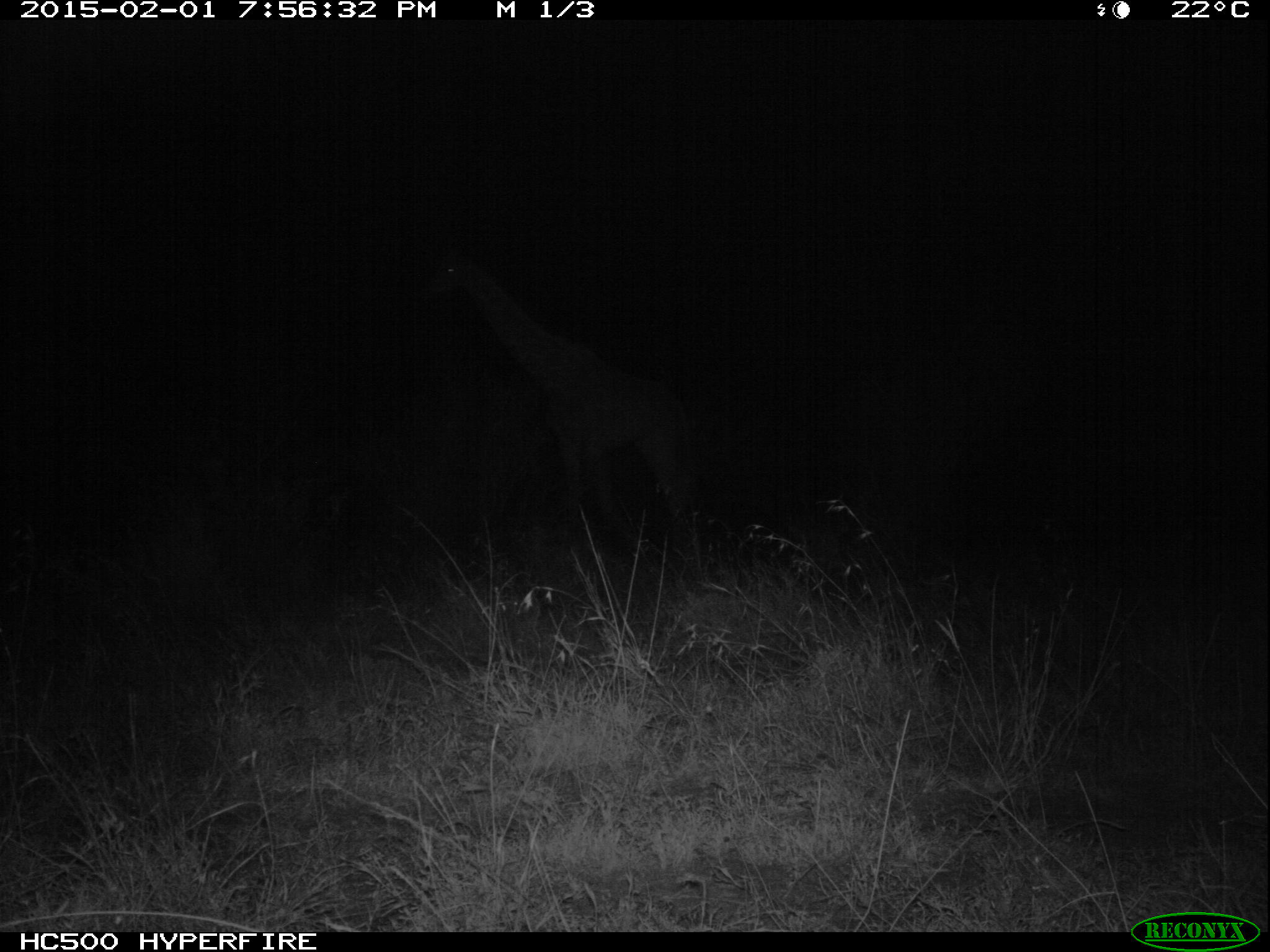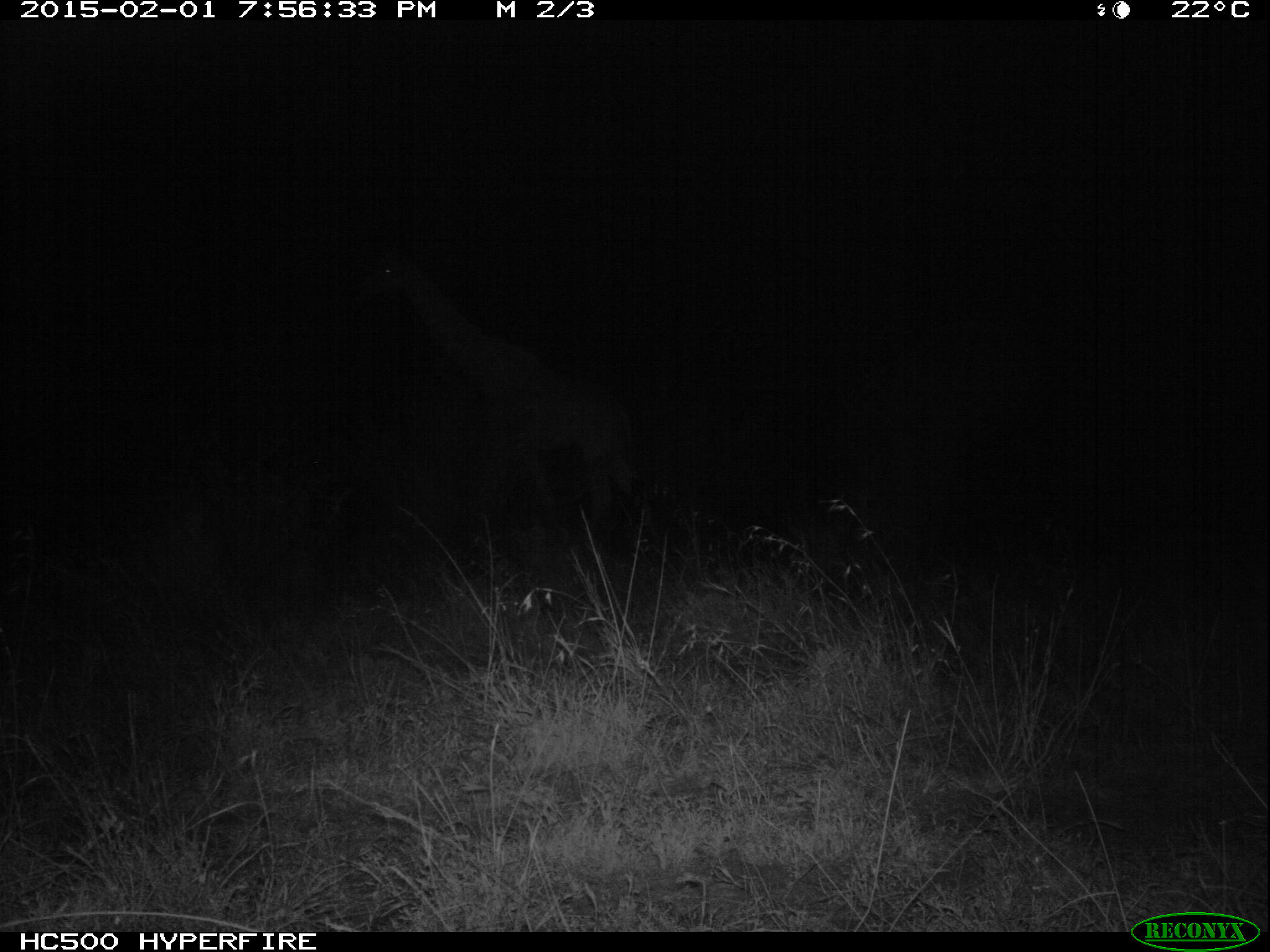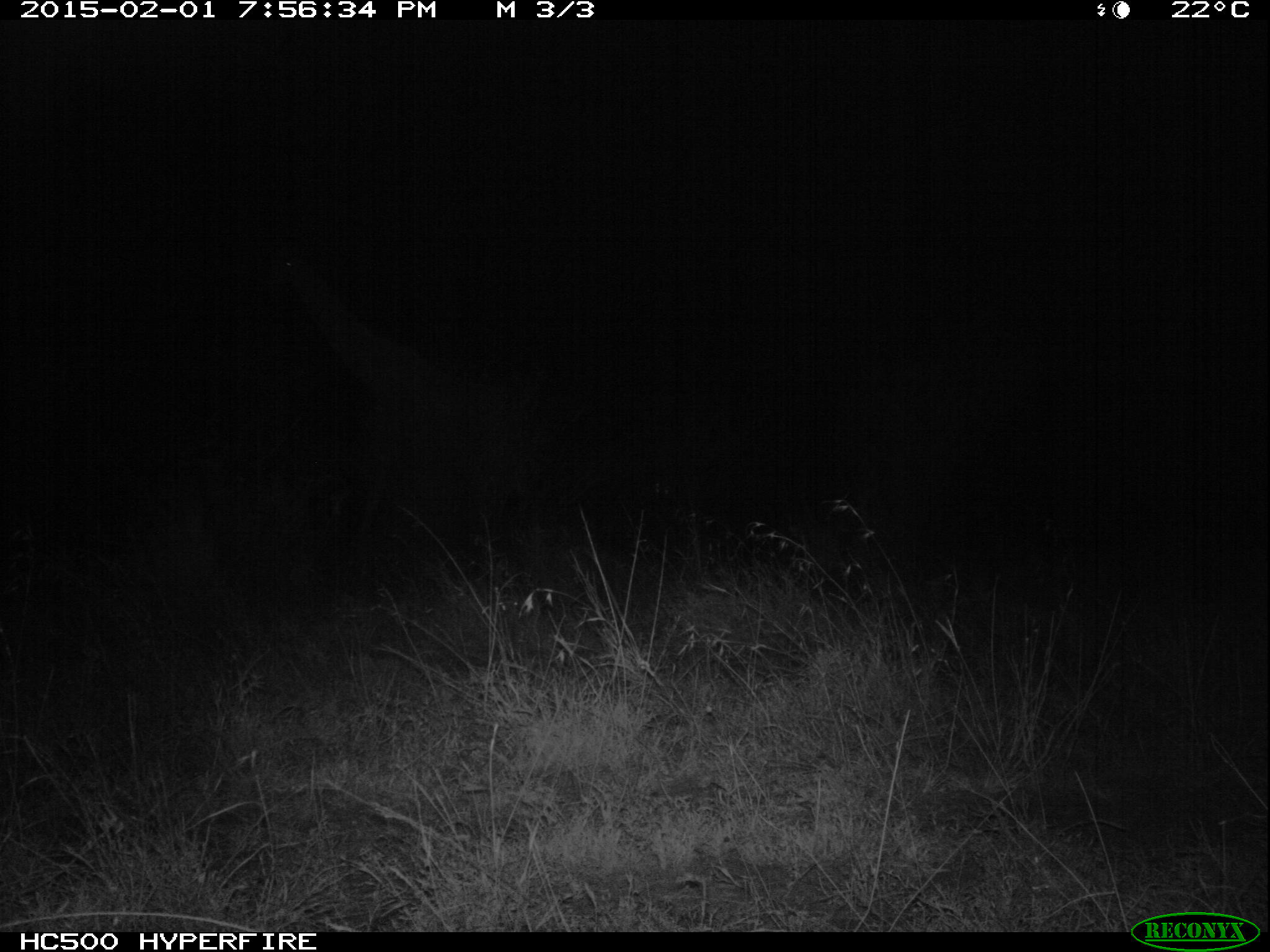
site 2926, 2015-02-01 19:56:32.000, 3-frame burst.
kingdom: Animalia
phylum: Chordata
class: Mammalia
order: Artiodactyla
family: Giraffidae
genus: Giraffa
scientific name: Giraffa camelopardalis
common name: giraffe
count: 1